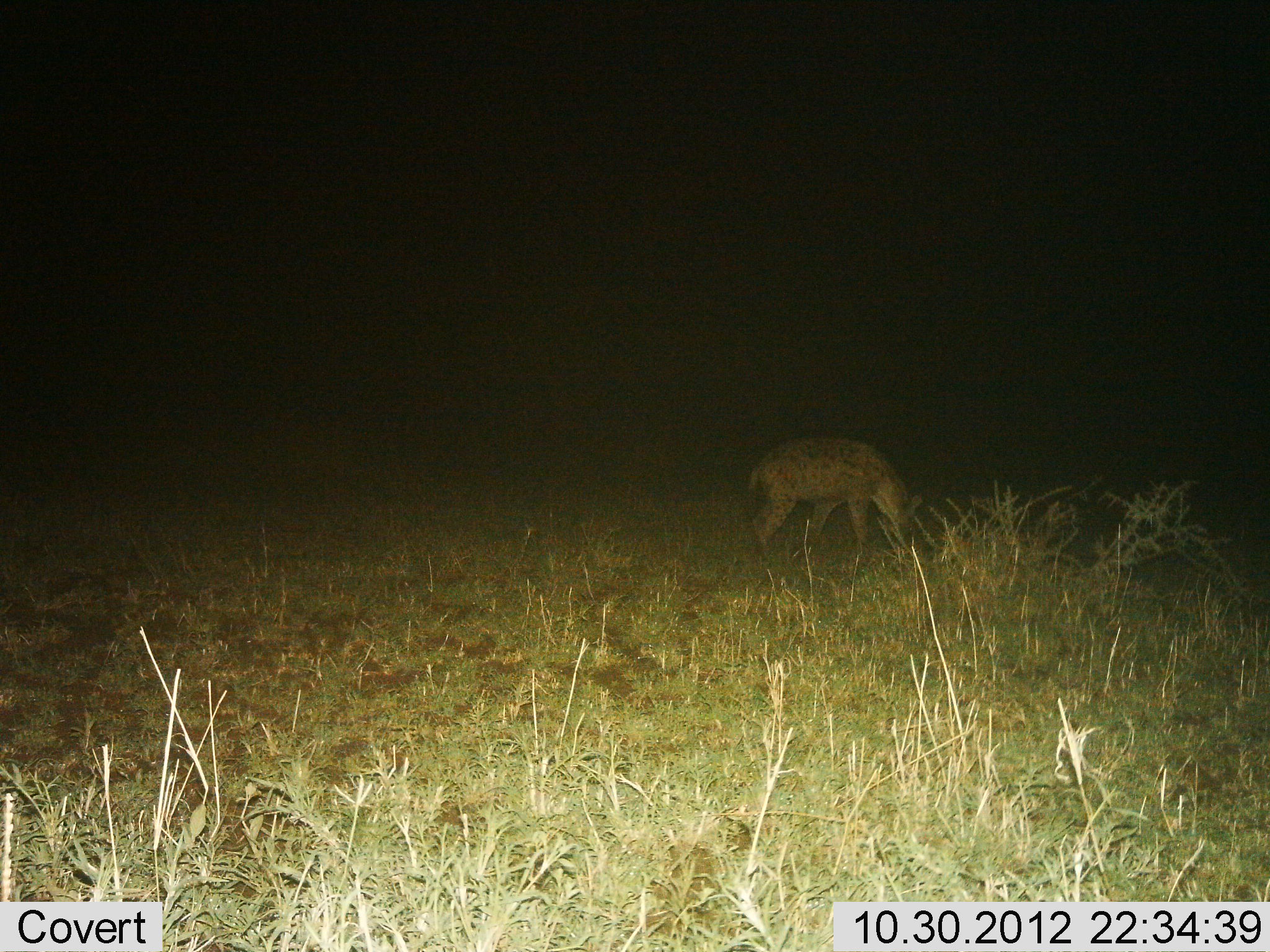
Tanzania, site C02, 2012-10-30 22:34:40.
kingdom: Animalia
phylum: Chordata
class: Mammalia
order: Carnivora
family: Hyaenidae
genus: Crocuta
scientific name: Crocuta crocuta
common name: spotted hyena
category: hyenaspotted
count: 1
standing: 80%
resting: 0%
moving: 10%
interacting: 0%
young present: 0%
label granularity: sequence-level